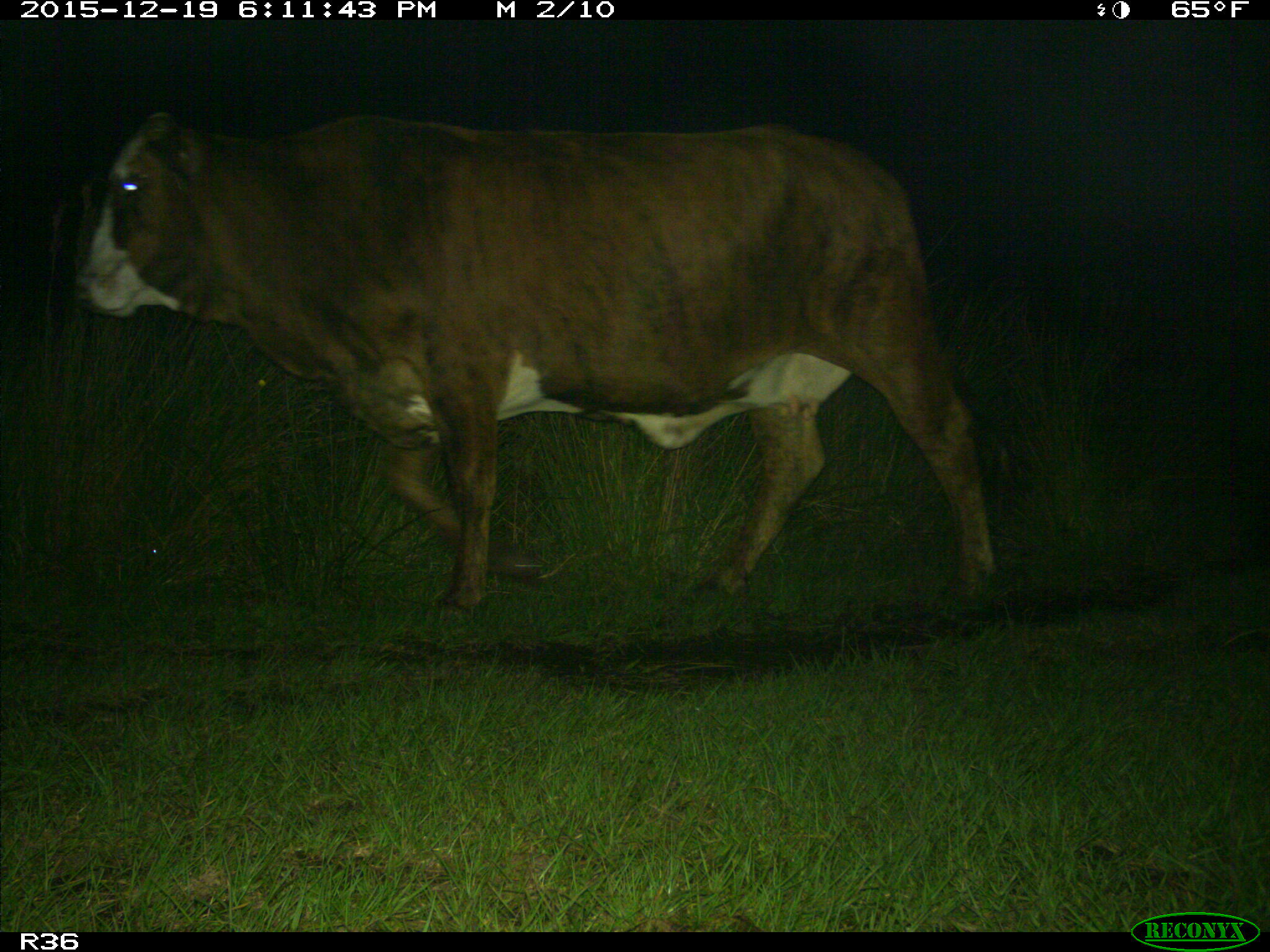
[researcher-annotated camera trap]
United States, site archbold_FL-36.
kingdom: Animalia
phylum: Chordata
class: Mammalia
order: Artiodactyla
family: Bovidae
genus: Bos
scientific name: Bos taurus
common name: domestic cow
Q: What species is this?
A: Bos taurus (domestic cow).